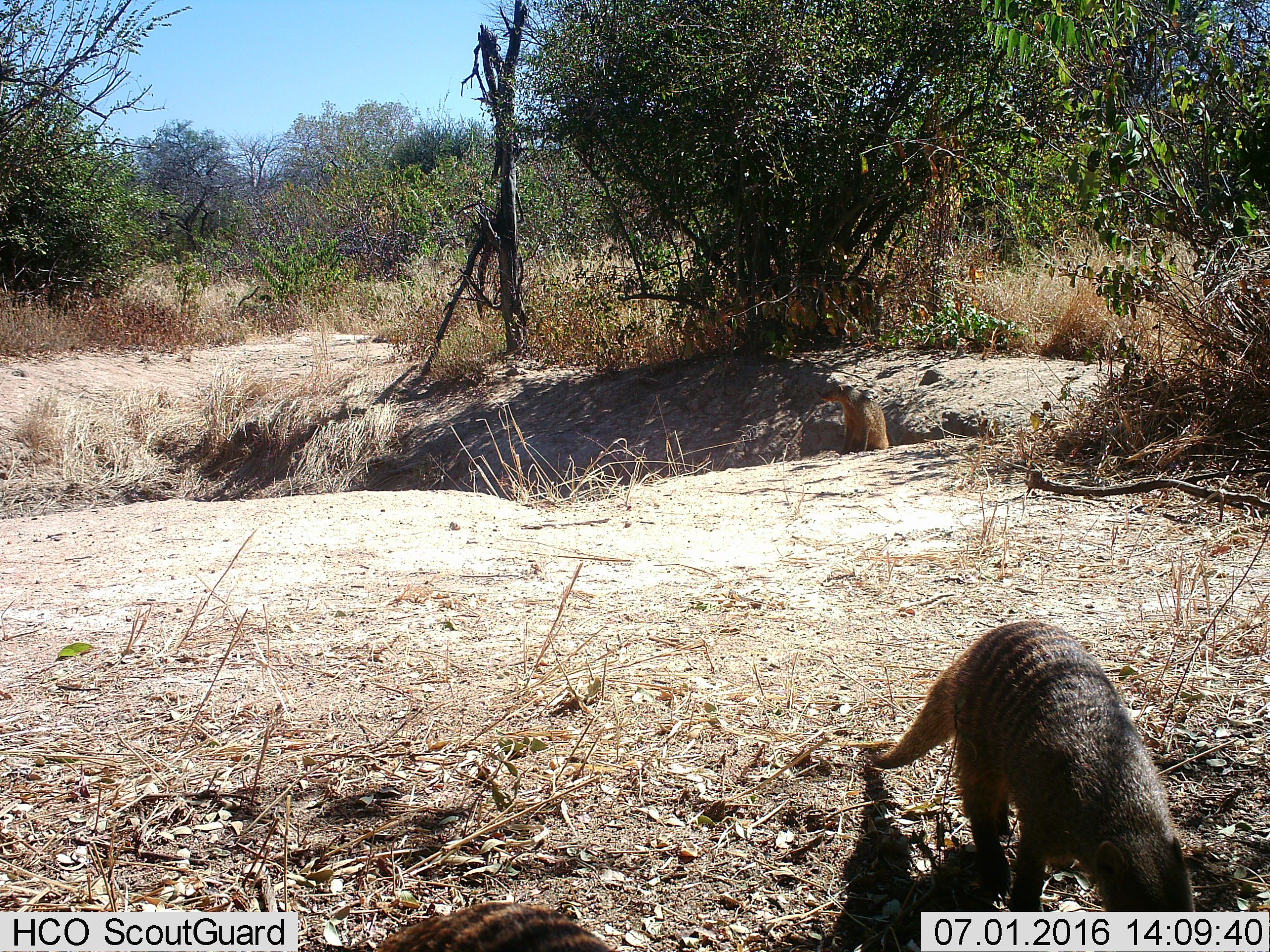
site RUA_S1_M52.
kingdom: Animalia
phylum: Chordata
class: Mammalia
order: Carnivora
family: Herpestidae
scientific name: Herpestidae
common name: mongoose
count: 3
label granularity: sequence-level